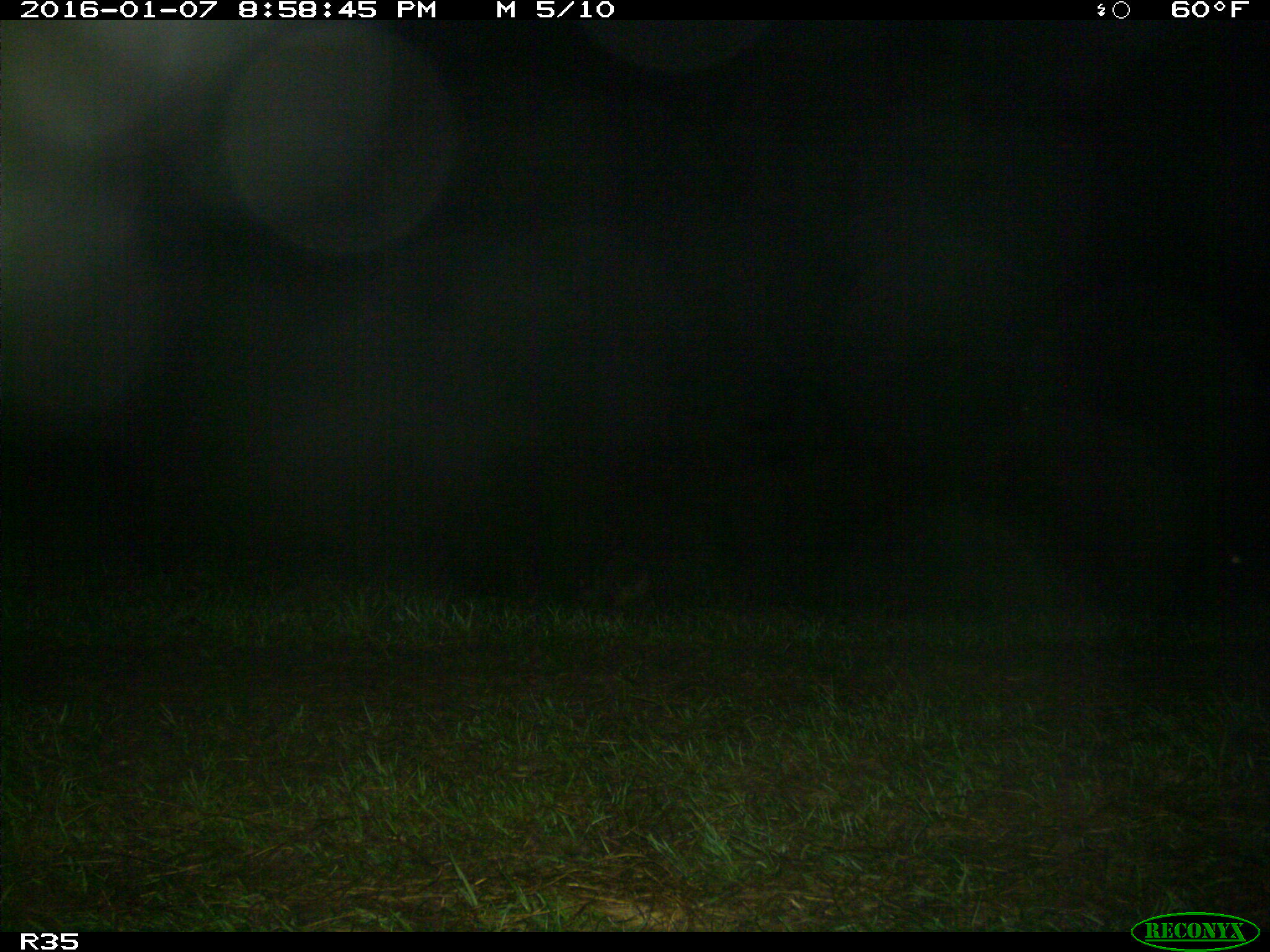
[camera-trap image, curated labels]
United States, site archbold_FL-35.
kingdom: Animalia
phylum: Chordata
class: Mammalia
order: Carnivora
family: Procyonidae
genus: Procyon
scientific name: Procyon lotor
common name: common raccoon